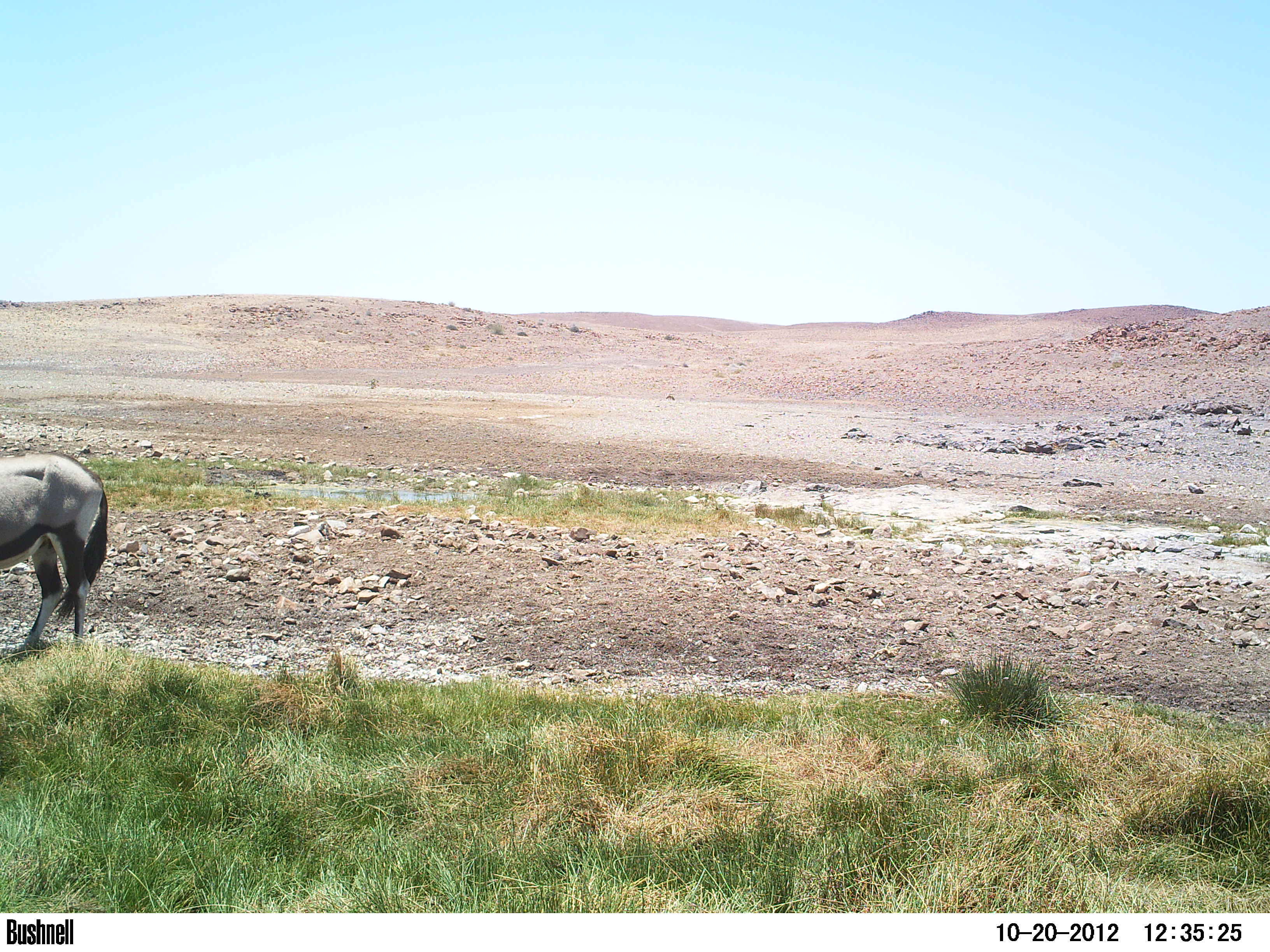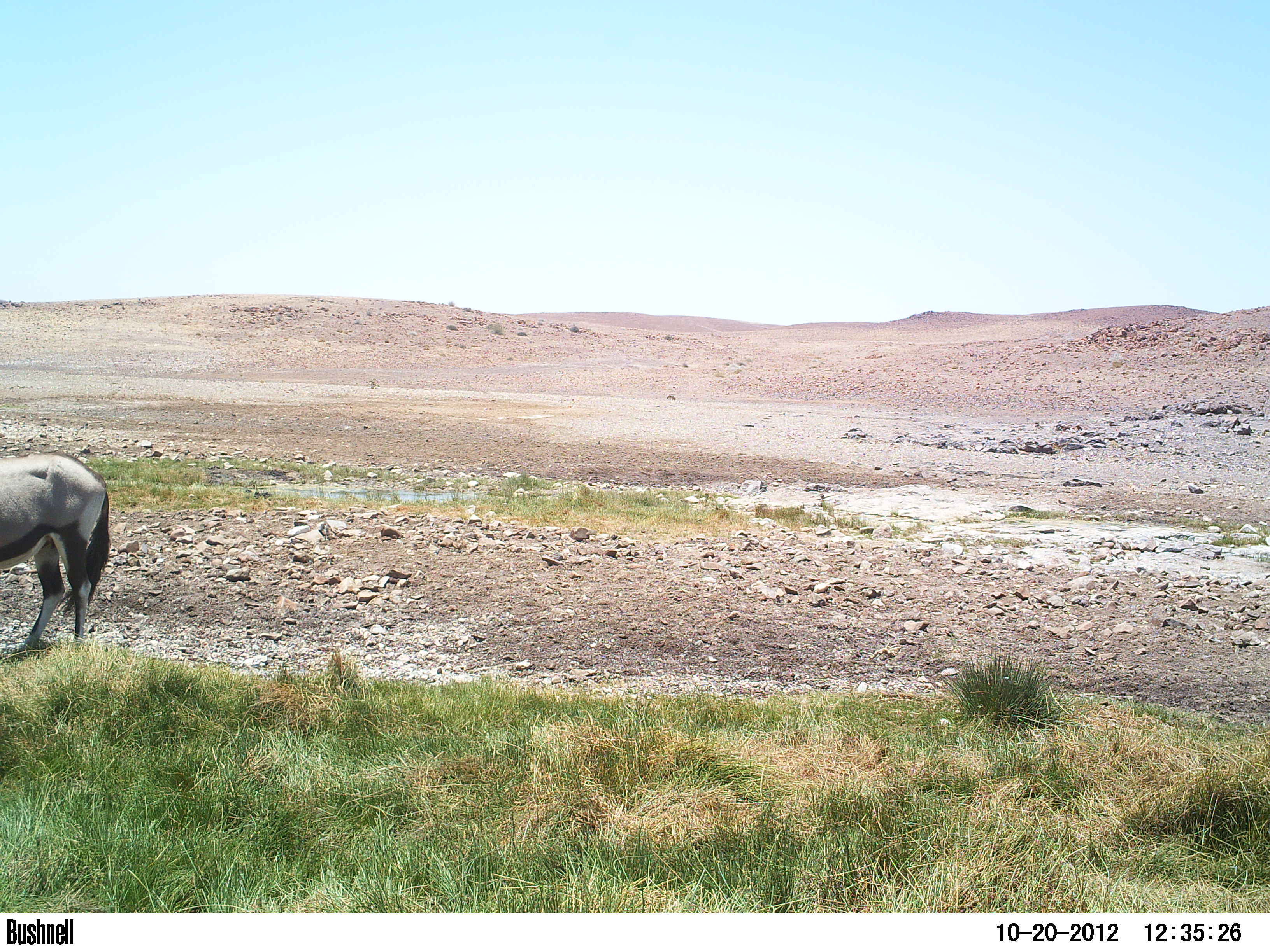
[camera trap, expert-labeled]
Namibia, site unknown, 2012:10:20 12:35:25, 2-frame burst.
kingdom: Animalia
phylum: Chordata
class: Mammalia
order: Artiodactyla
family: Bovidae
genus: Oryx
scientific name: Oryx gazella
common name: gemsbok